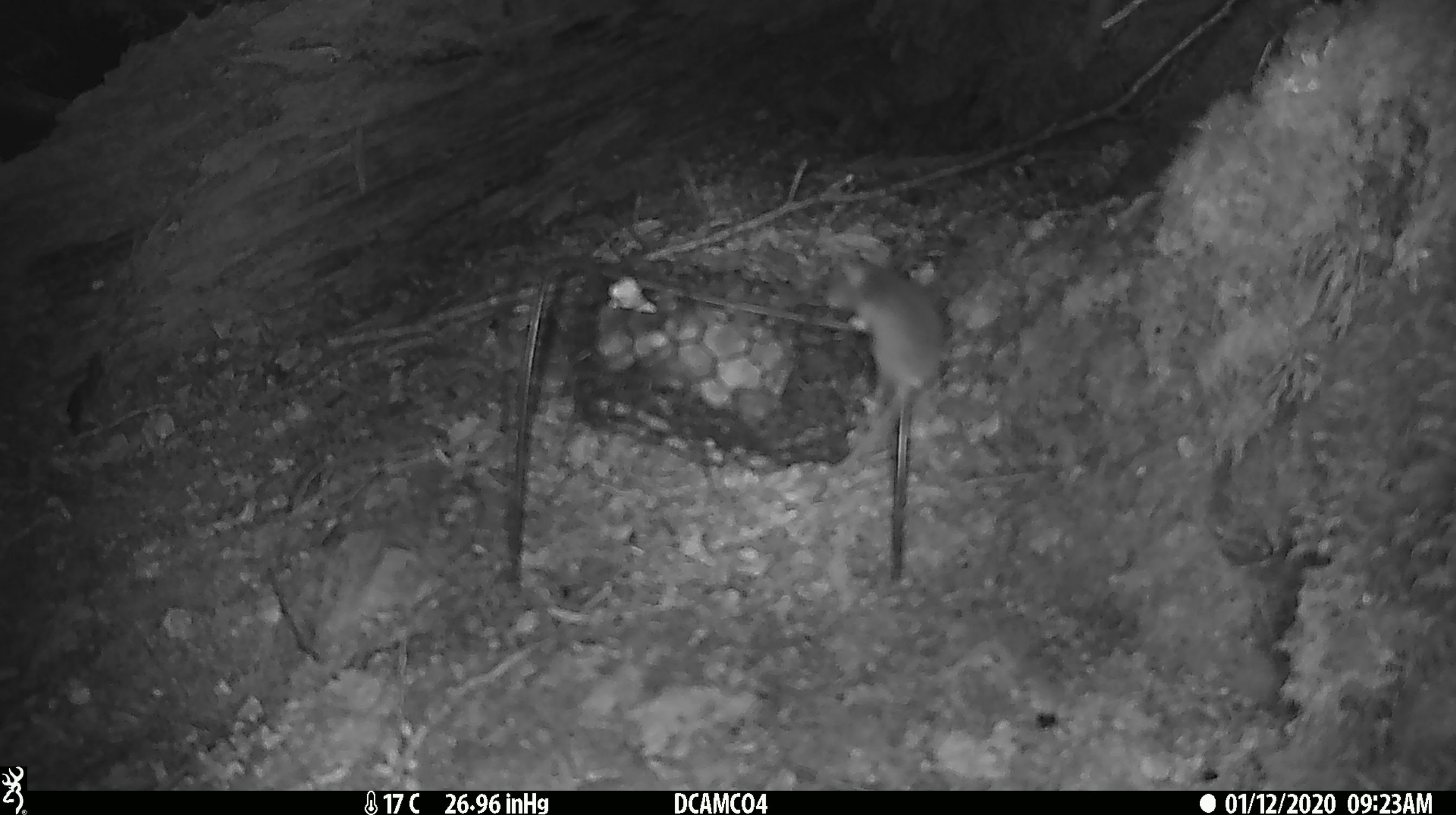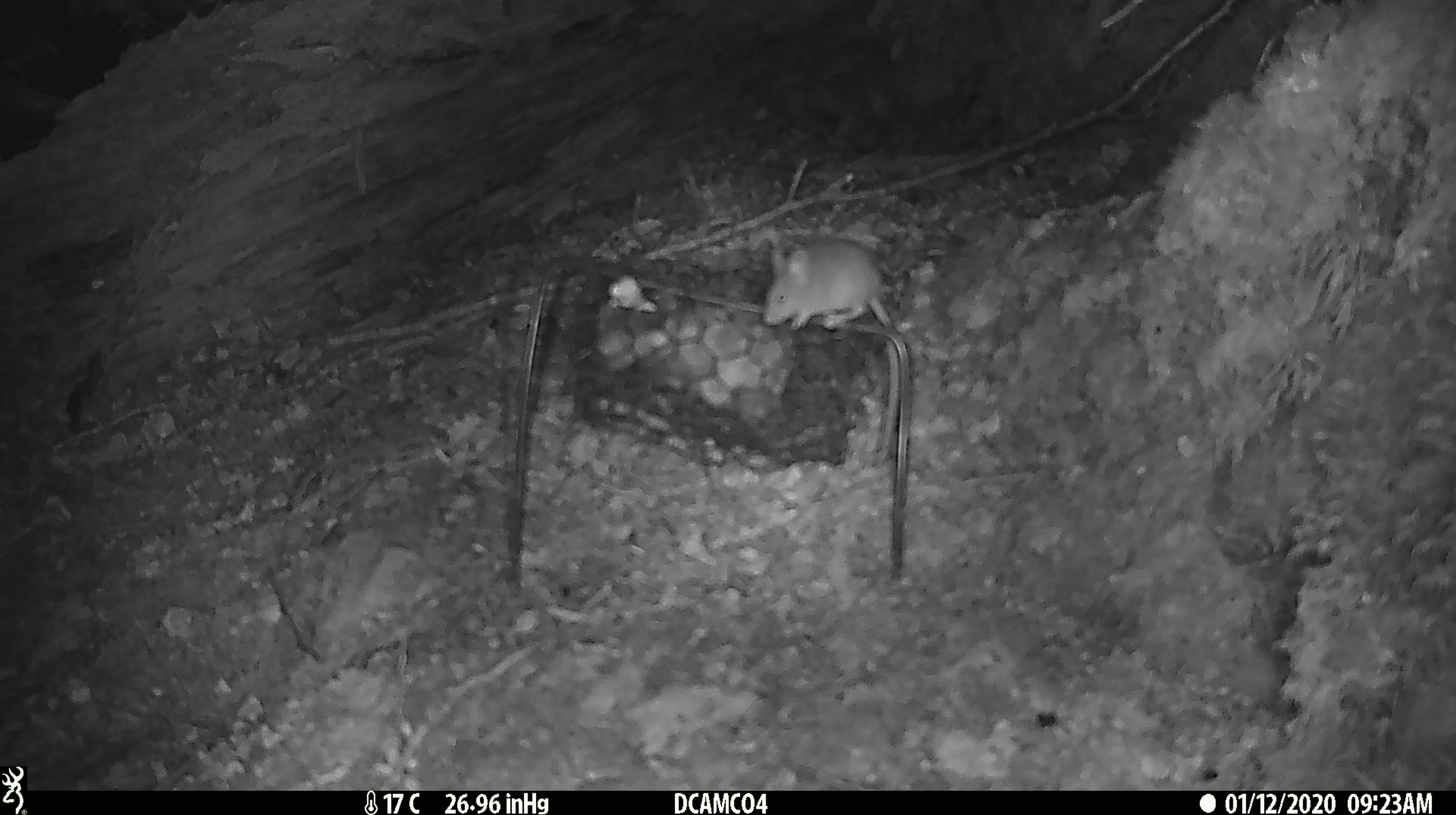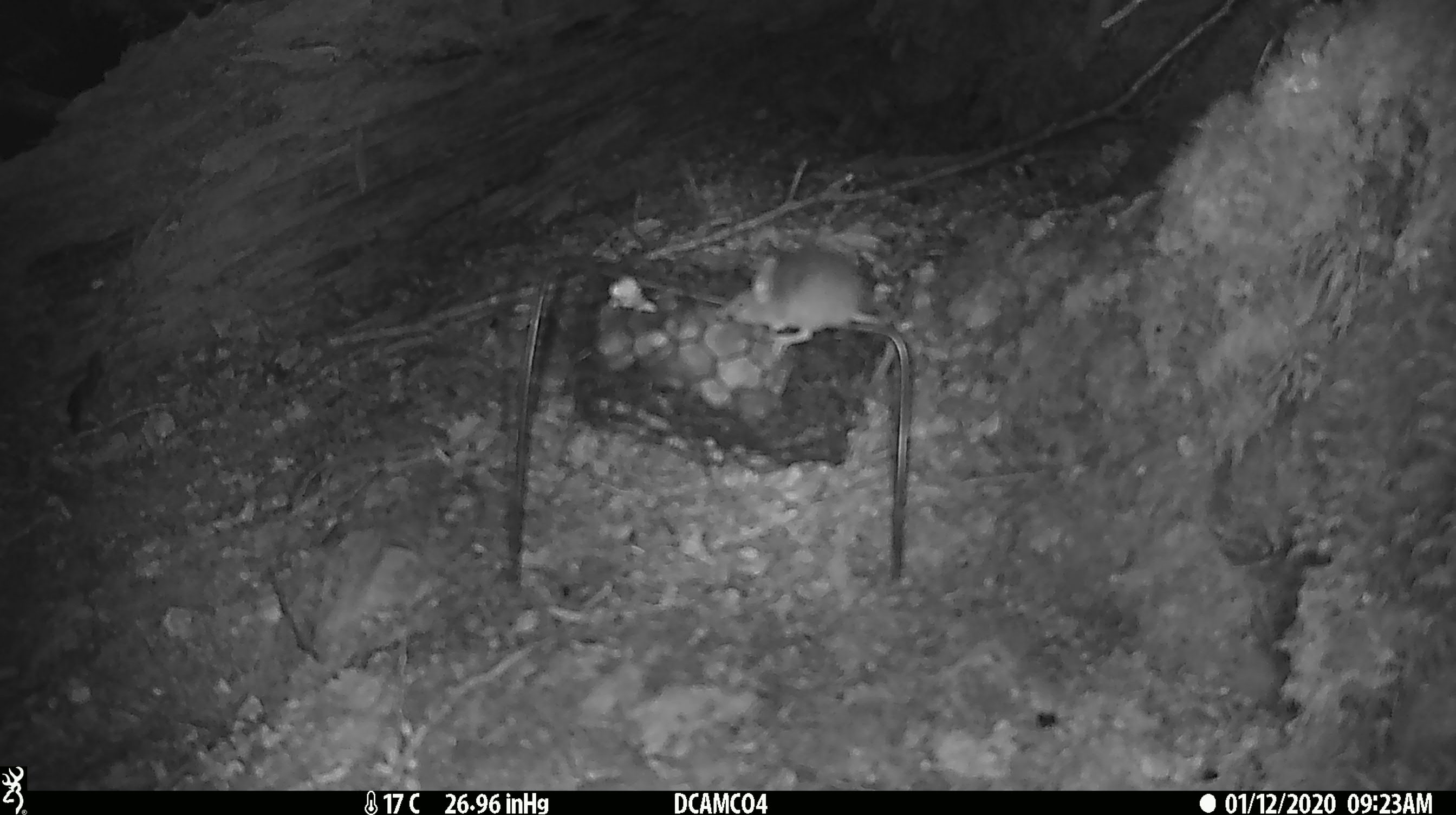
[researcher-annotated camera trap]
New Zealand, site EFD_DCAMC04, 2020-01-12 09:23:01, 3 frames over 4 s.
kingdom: Animalia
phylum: Chordata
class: Mammalia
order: Rodentia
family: Muridae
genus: Mus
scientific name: Mus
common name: mouse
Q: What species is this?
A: Mouse (Mus).